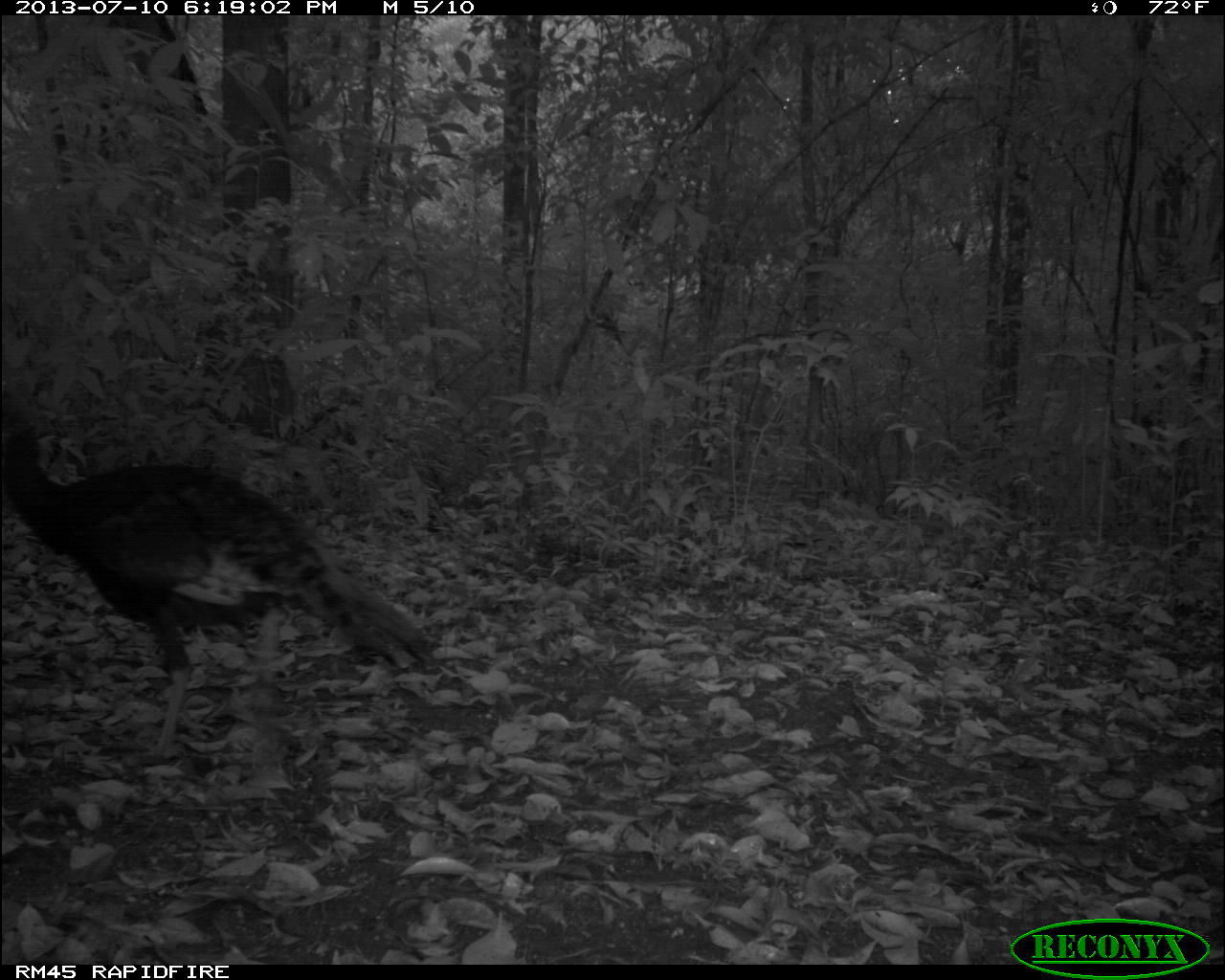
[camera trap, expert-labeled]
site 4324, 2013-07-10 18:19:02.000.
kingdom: Animalia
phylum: Chordata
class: Aves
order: Galliformes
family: Phasianidae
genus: Meleagris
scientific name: Meleagris ocellata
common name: ocellated turkey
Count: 1.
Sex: female.